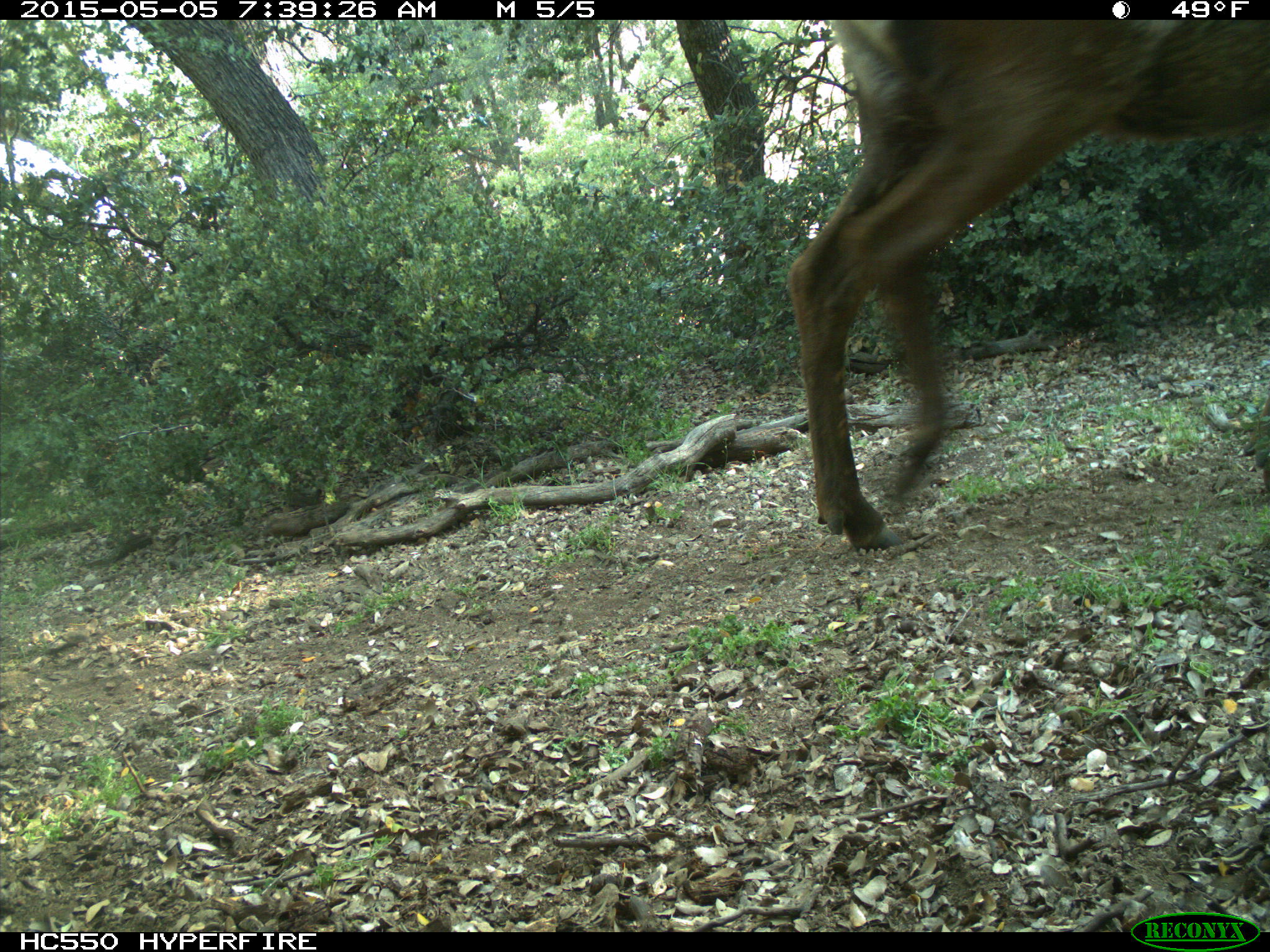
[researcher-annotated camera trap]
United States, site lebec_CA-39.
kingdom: Animalia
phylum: Chordata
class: Mammalia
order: Artiodactyla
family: Cervidae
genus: Cervus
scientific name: Cervus canadensis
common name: elk